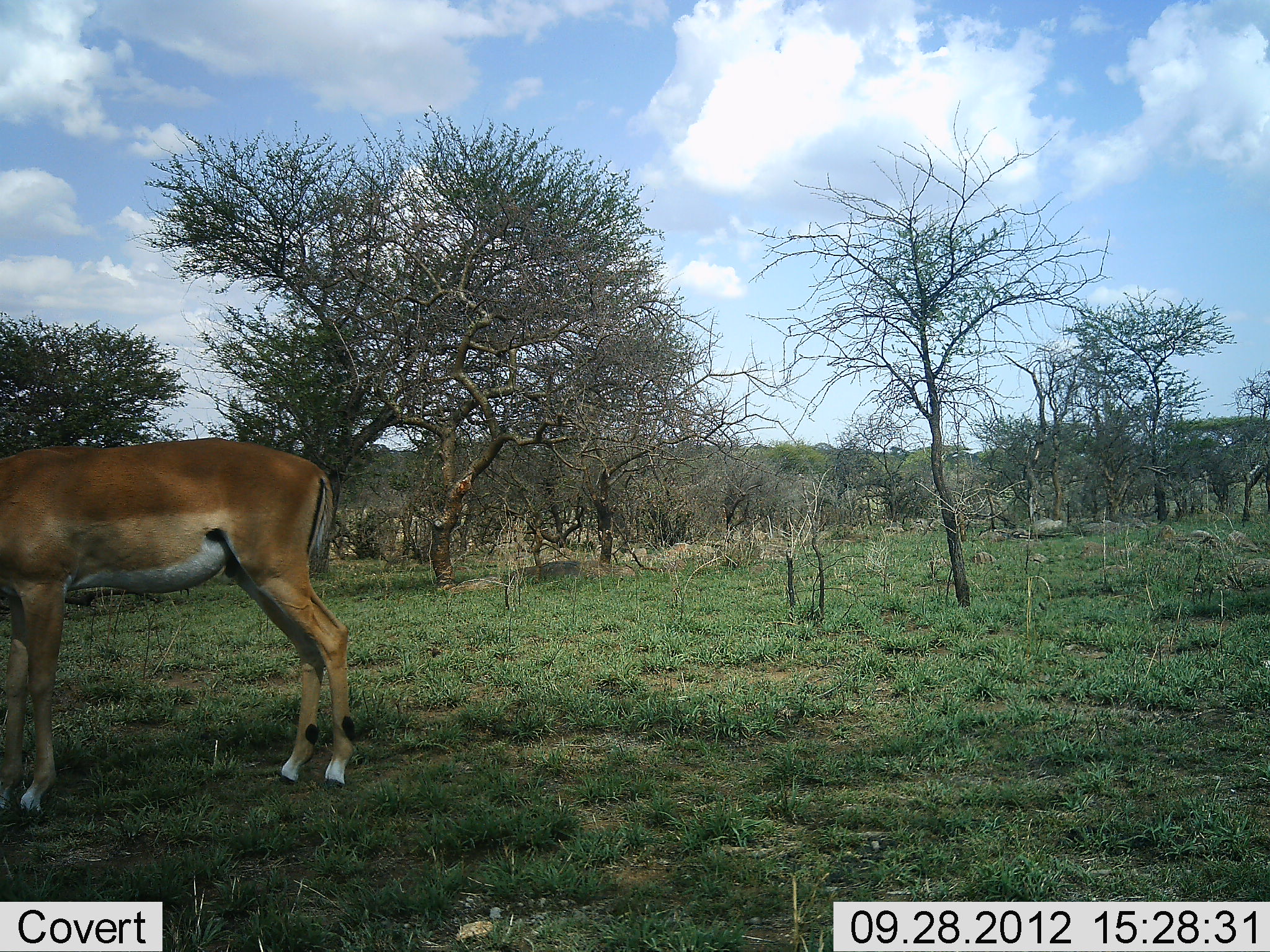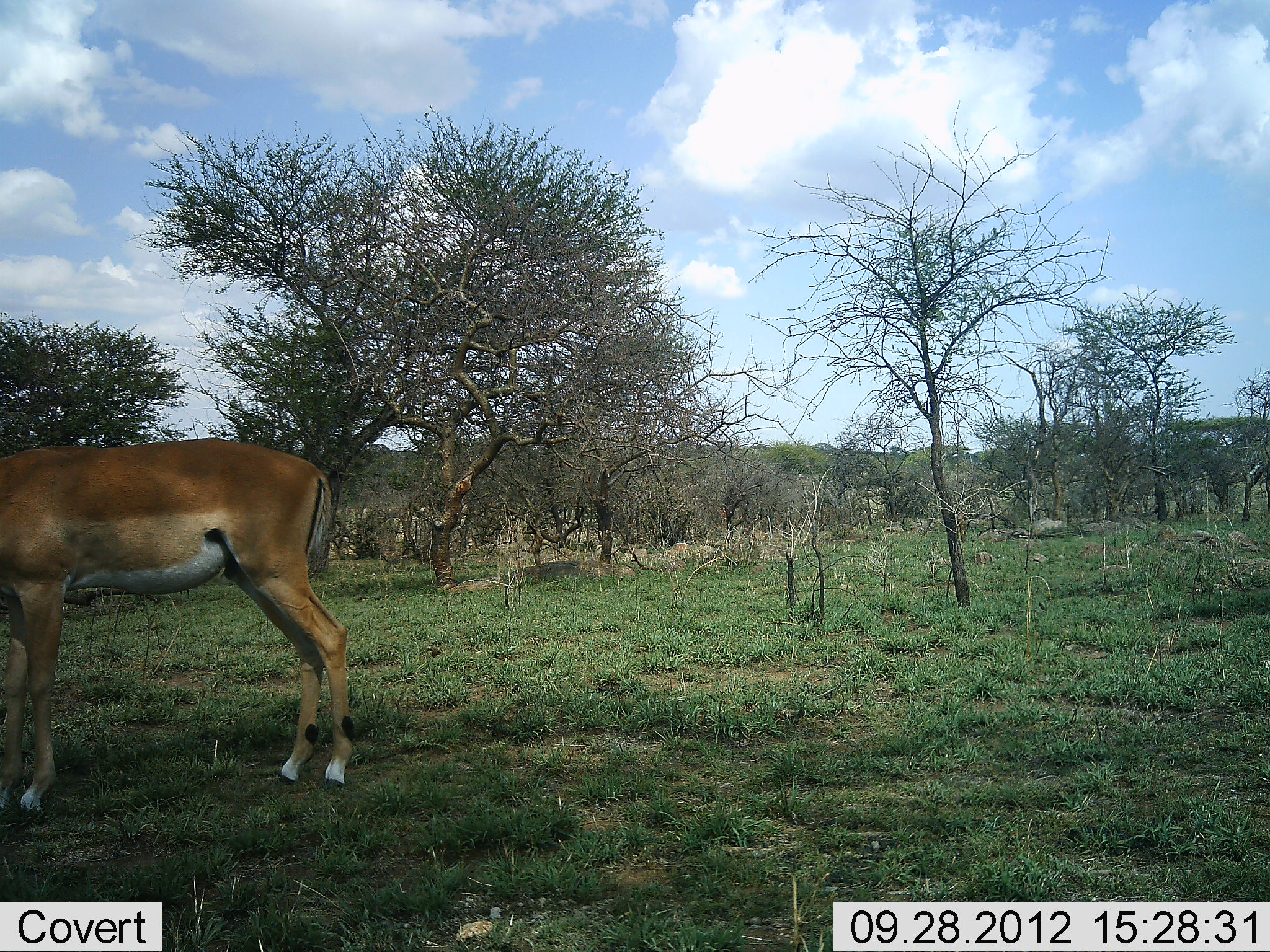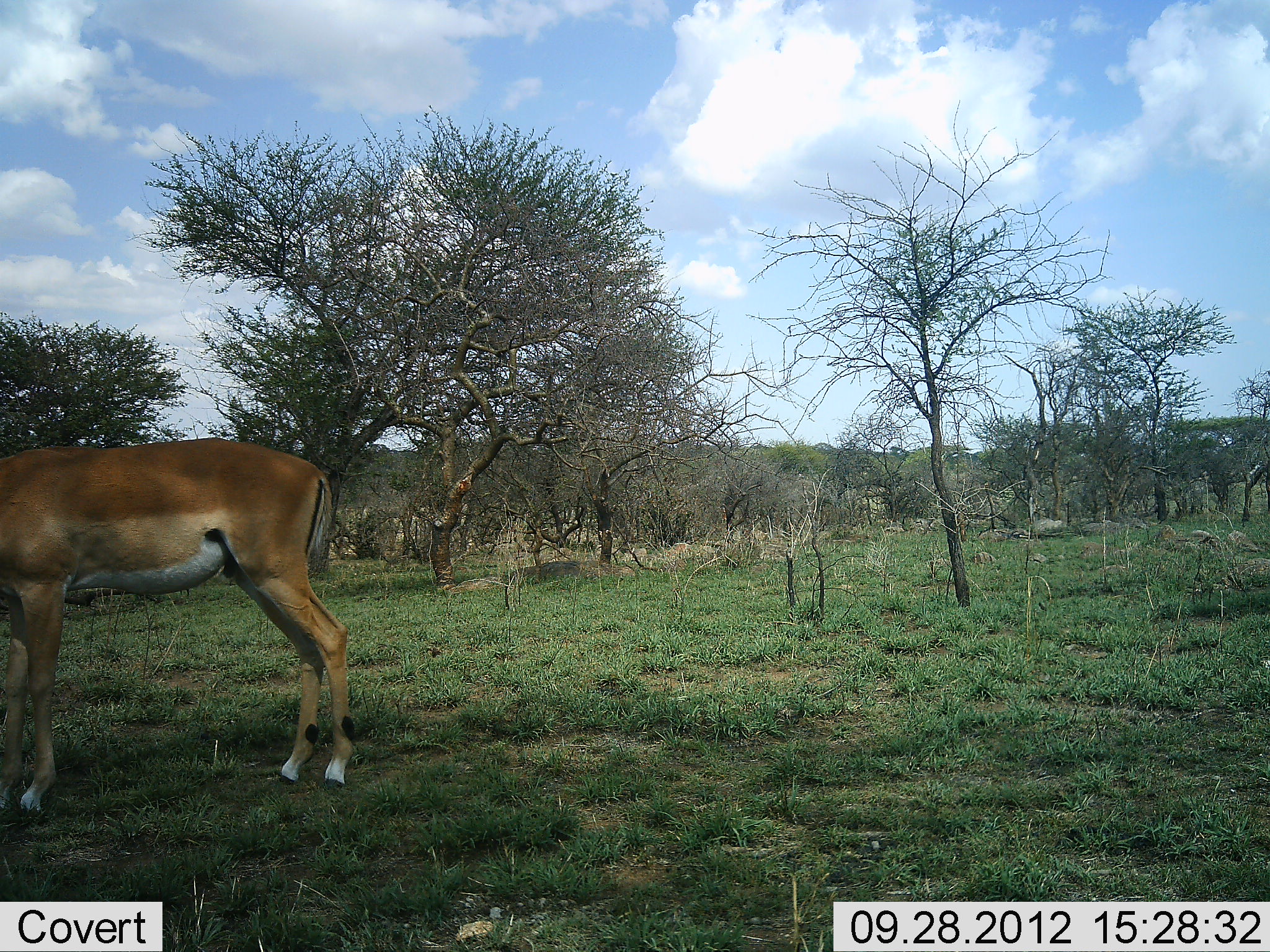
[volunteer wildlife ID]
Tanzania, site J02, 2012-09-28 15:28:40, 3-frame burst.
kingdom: Animalia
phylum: Chordata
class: Mammalia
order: Artiodactyla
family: Bovidae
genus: Aepyceros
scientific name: Aepyceros melampus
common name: impala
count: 1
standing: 100%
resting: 0%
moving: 0%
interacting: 0%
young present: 0%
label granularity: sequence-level